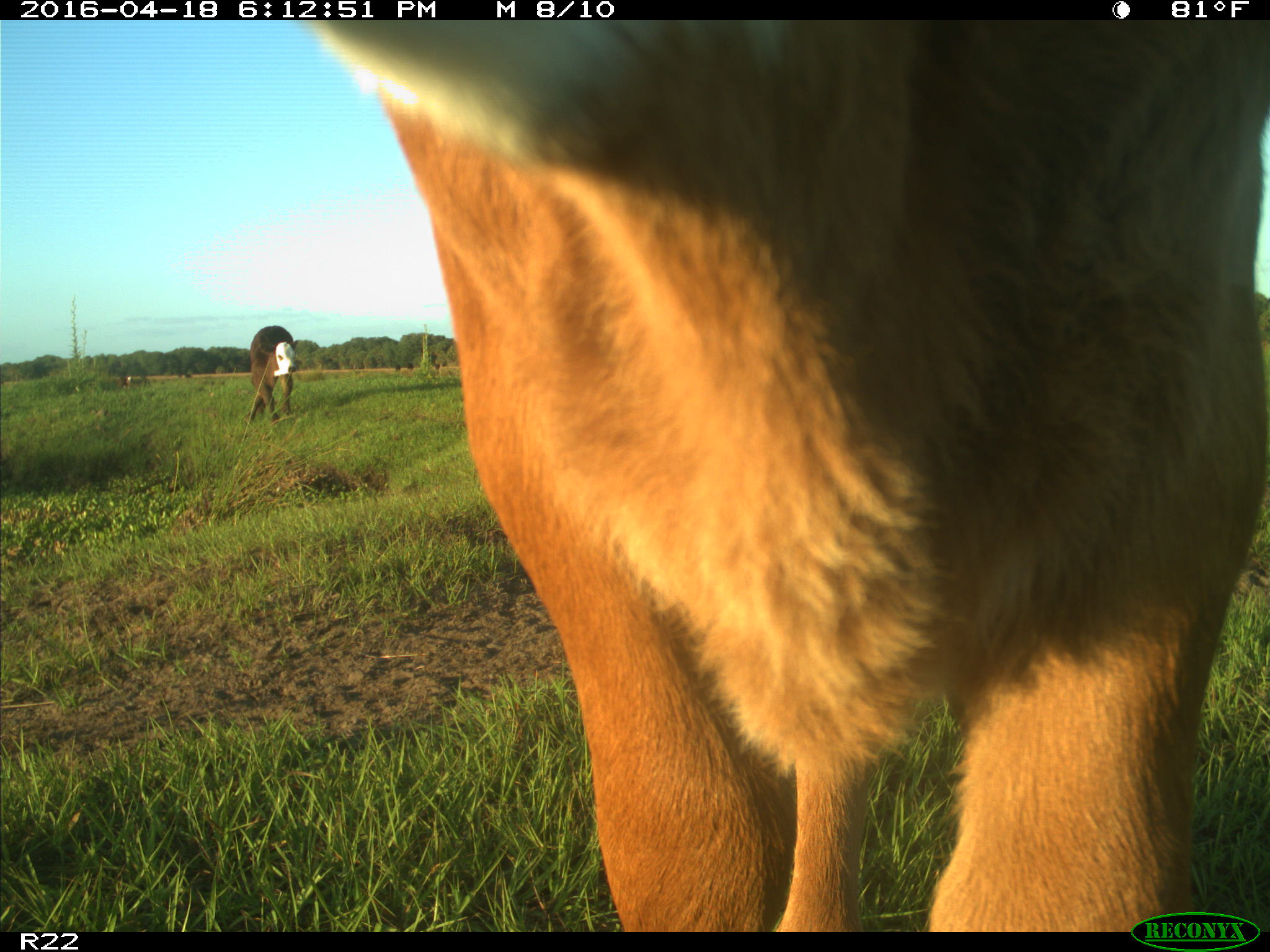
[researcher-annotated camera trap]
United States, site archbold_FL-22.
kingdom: Animalia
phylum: Chordata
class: Mammalia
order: Artiodactyla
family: Bovidae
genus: Bos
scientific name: Bos taurus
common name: domestic cow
Bos taurus (domestic cow).